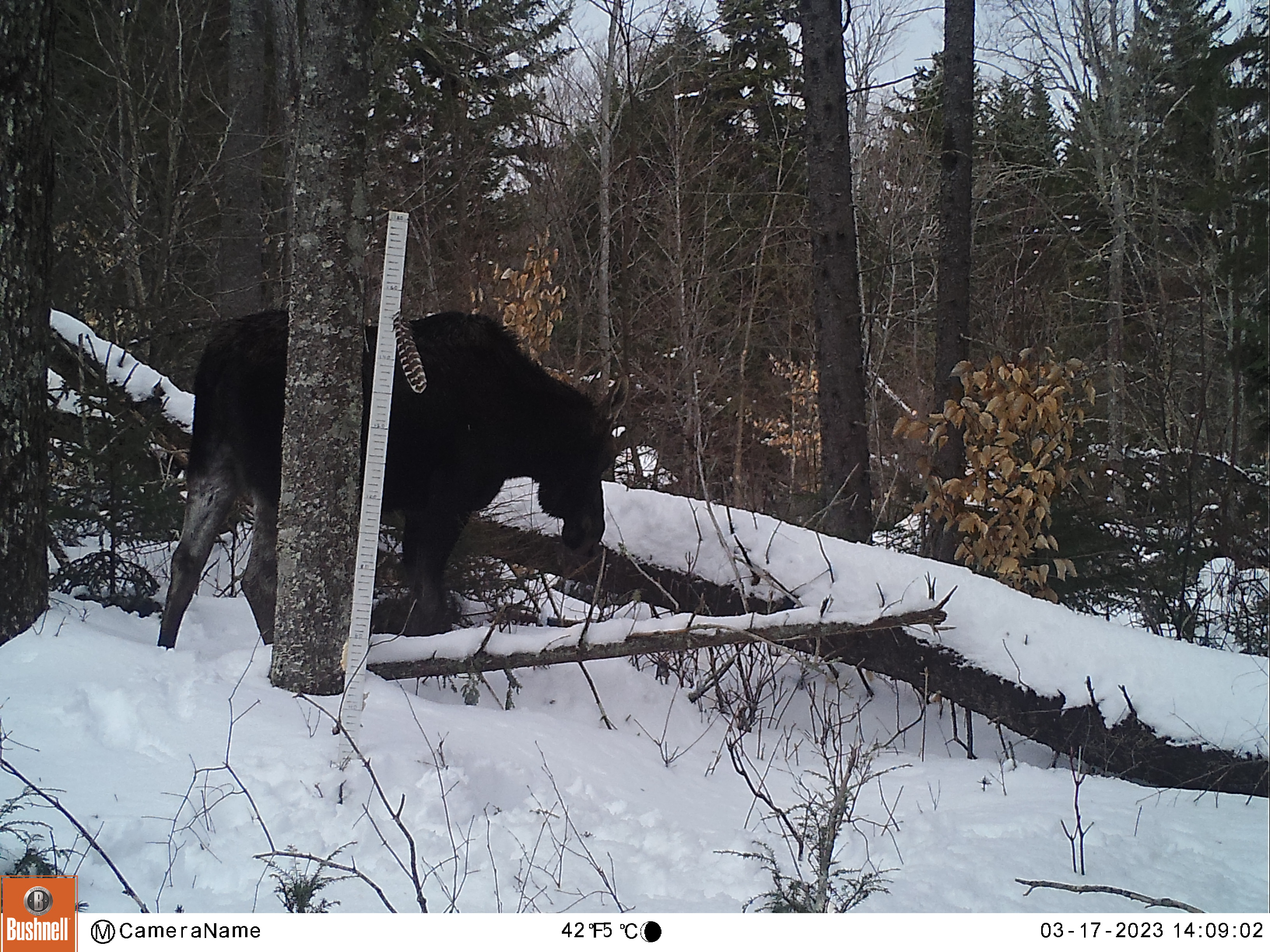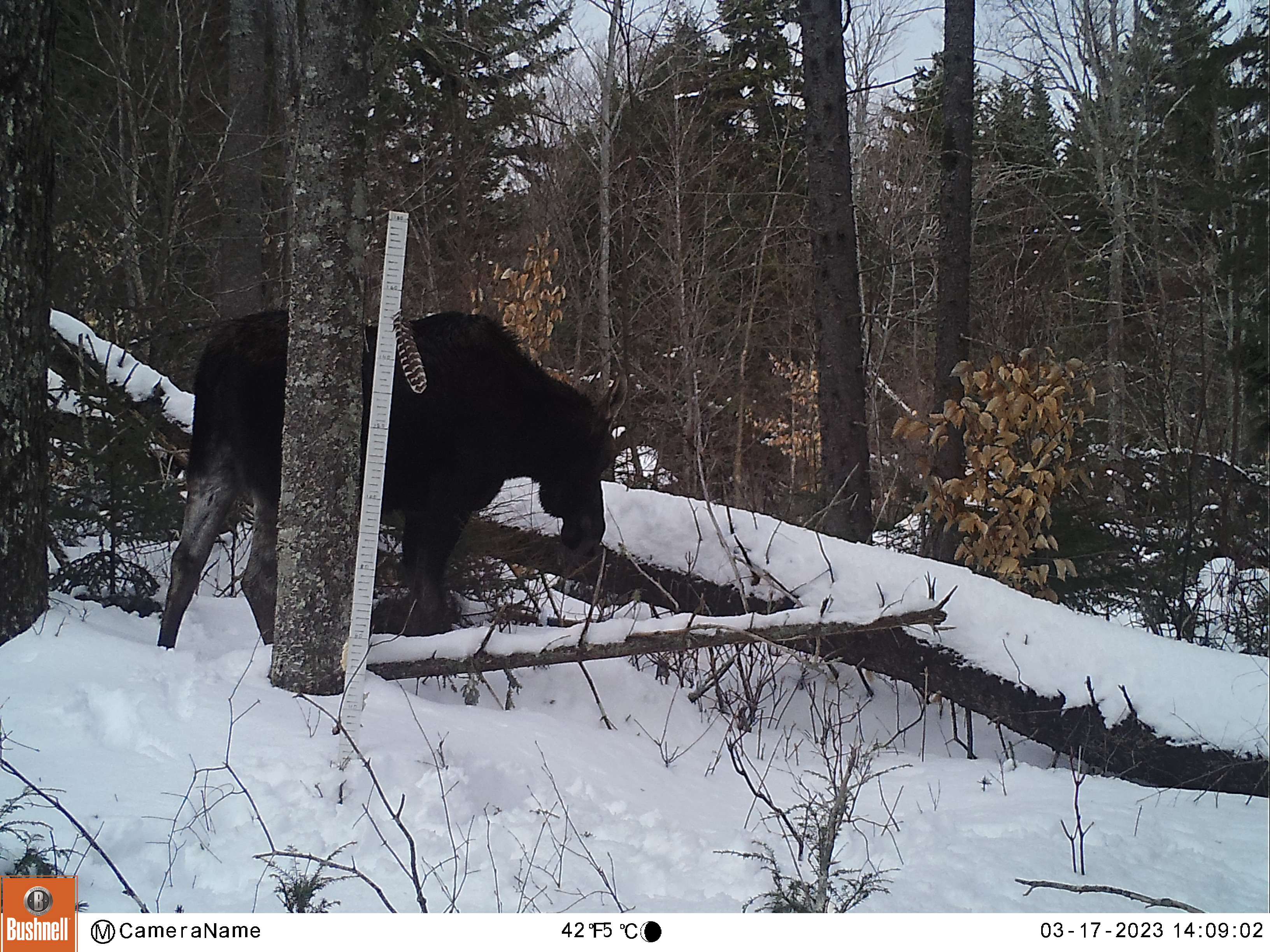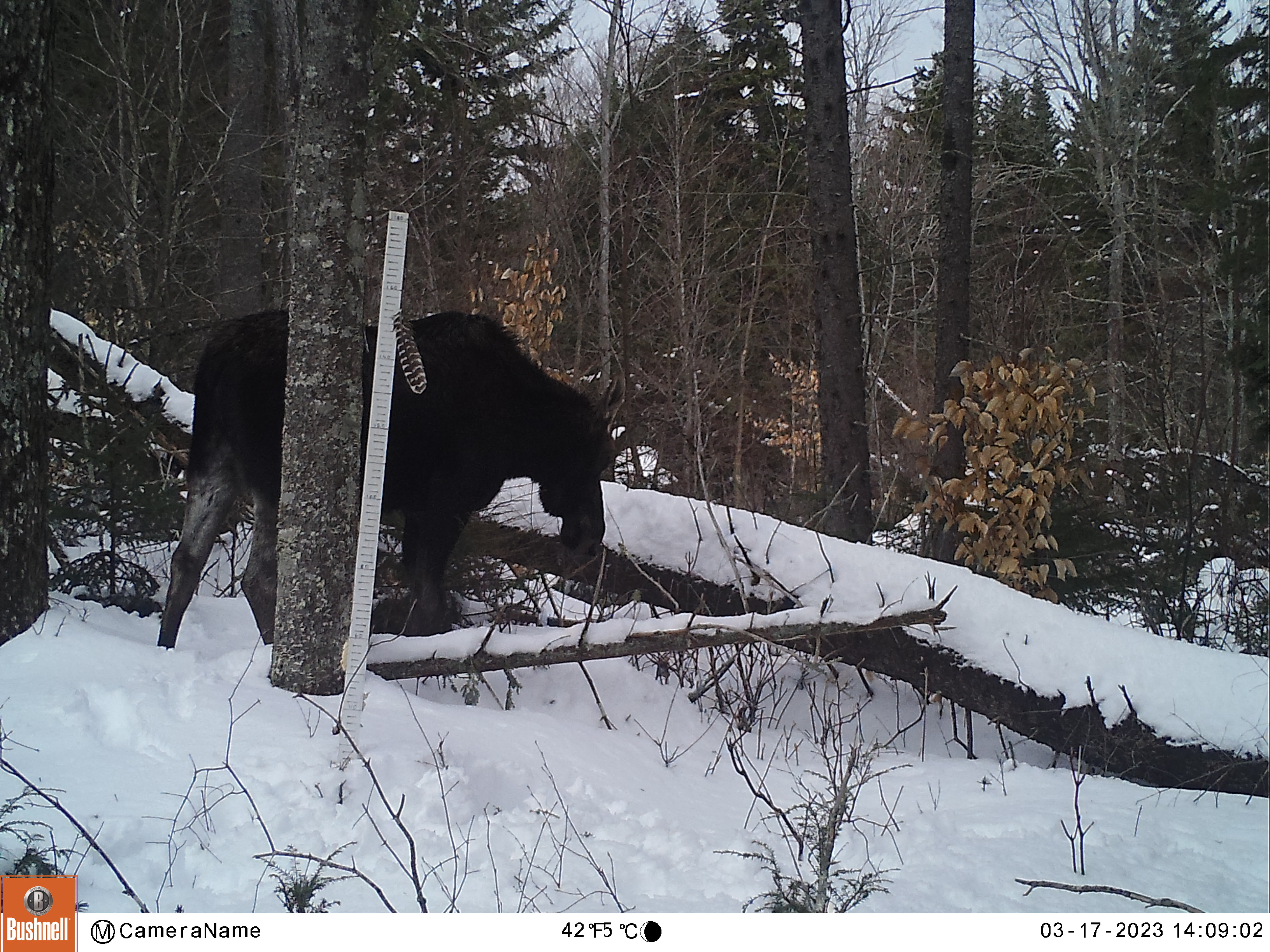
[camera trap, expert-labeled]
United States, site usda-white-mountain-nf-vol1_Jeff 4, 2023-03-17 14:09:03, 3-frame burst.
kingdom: Animalia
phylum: Chordata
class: Mammalia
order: Artiodactyla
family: Cervidae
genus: Alces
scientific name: Alces alces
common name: moose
Moose (Alces alces).